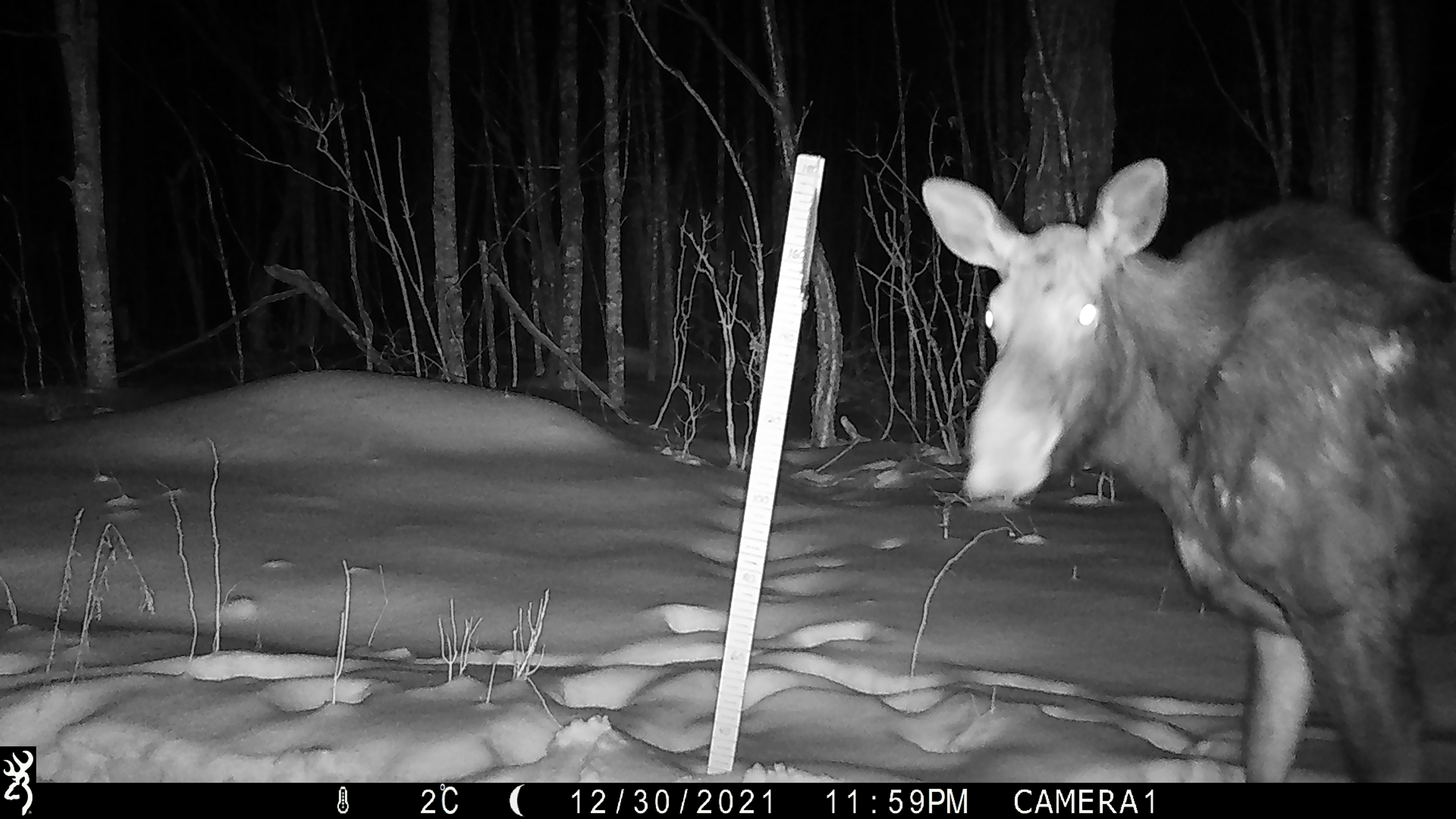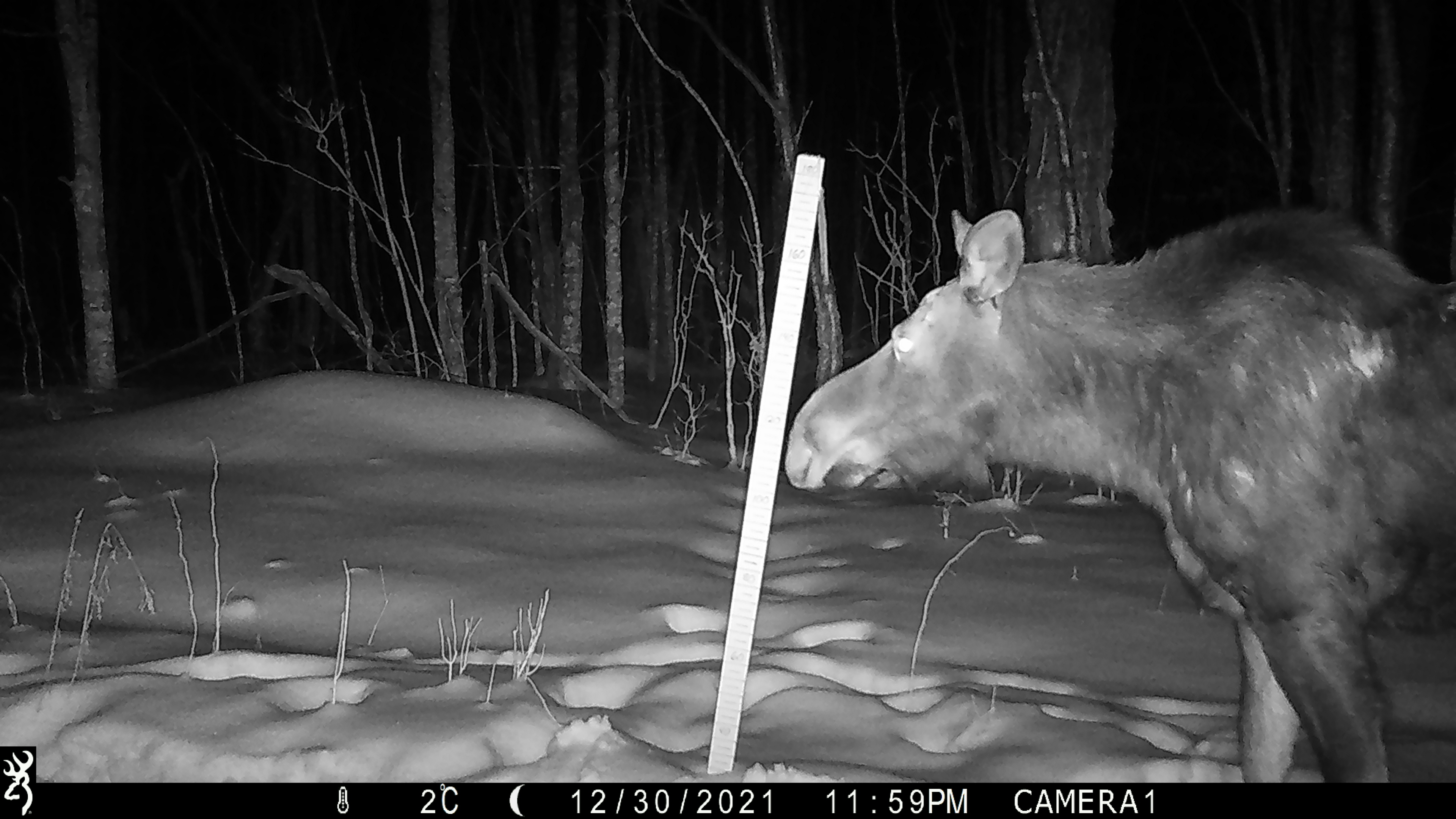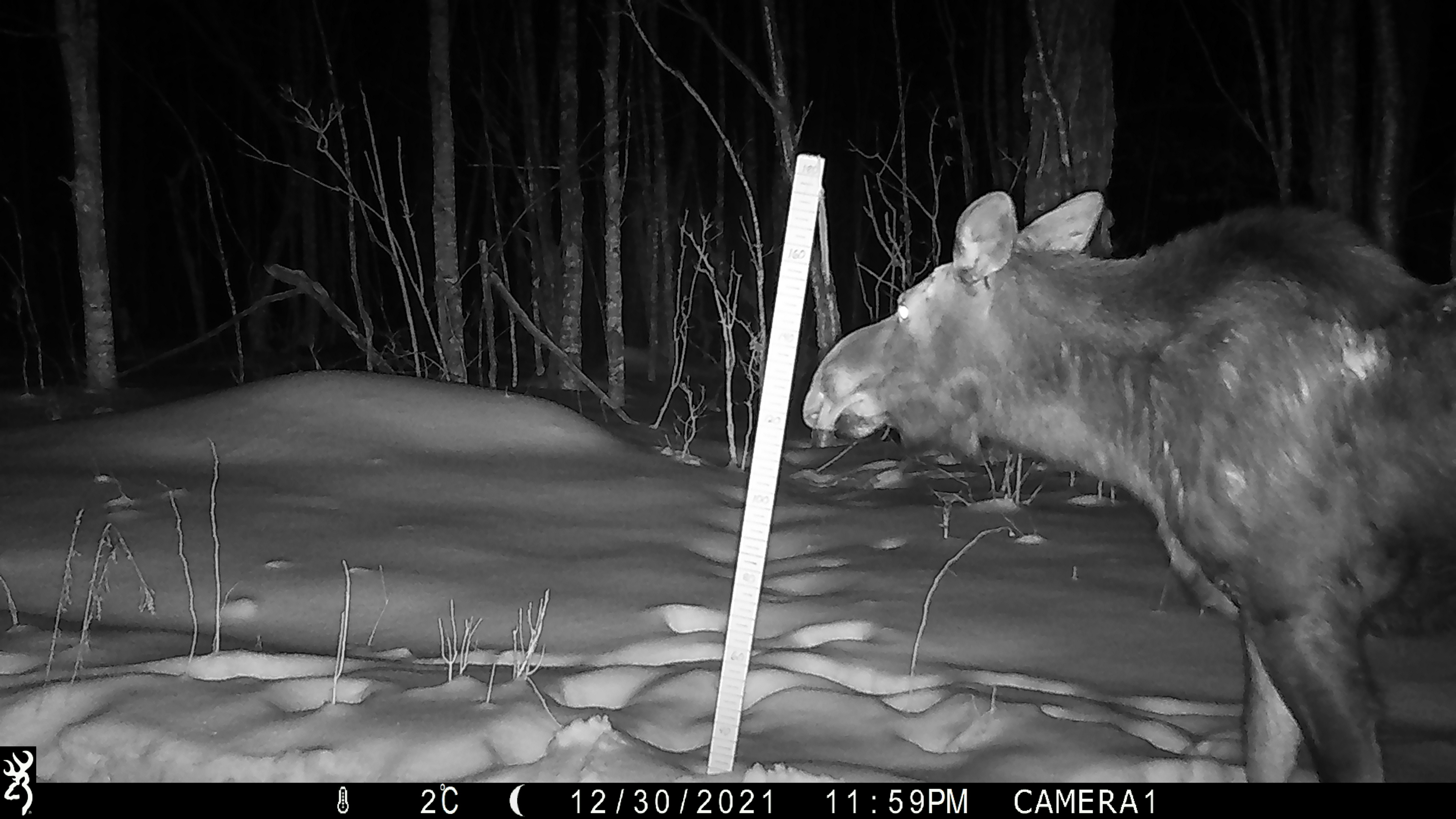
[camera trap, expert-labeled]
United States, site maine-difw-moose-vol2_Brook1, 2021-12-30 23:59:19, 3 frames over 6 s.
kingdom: Animalia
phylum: Chordata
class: Mammalia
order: Artiodactyla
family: Cervidae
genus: Alces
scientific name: Alces alces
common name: moose